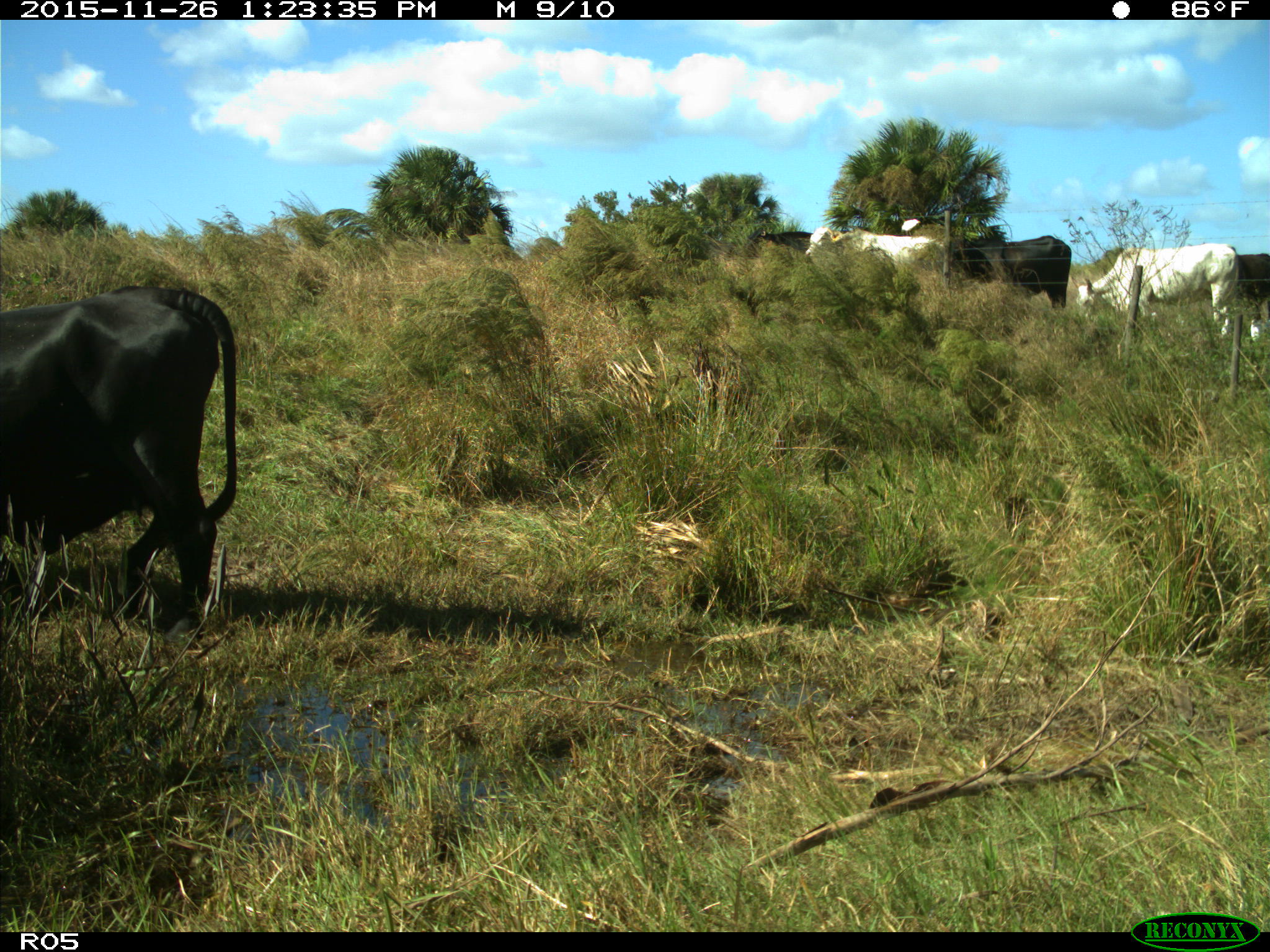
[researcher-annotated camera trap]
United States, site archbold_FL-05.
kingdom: Animalia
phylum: Chordata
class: Mammalia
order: Artiodactyla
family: Bovidae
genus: Bos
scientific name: Bos taurus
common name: domestic cow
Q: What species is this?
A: Bos taurus (domestic cow).